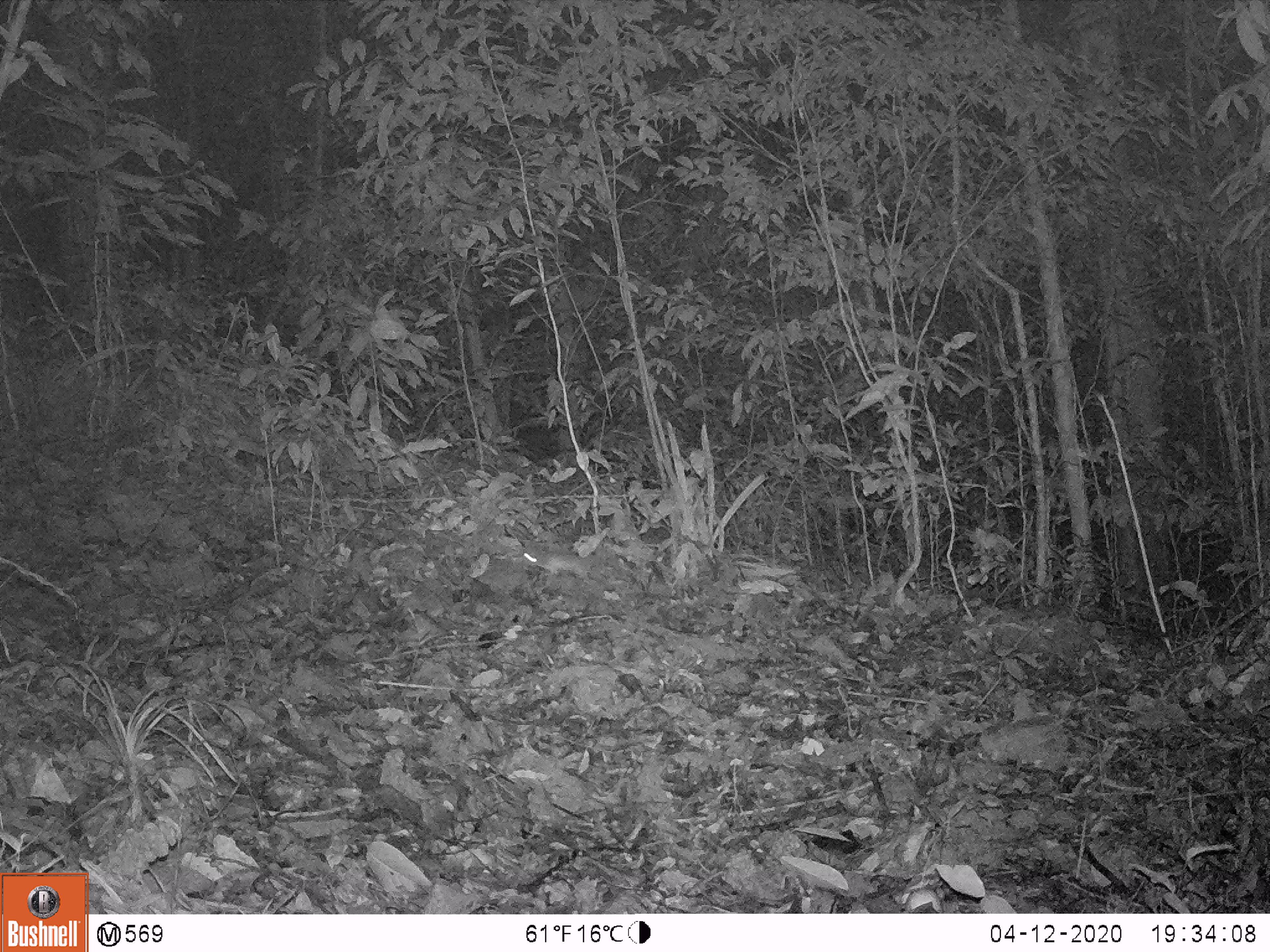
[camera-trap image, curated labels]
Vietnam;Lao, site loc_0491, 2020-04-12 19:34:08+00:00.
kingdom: Animalia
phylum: Chordata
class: Mammalia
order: Rodentia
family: Muridae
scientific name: Muridae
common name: old-world mice and rats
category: unidentified murid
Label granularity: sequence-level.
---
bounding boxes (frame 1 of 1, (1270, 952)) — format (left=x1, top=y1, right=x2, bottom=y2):
unidentified murid: (left=523, top=549, right=594, bottom=577)